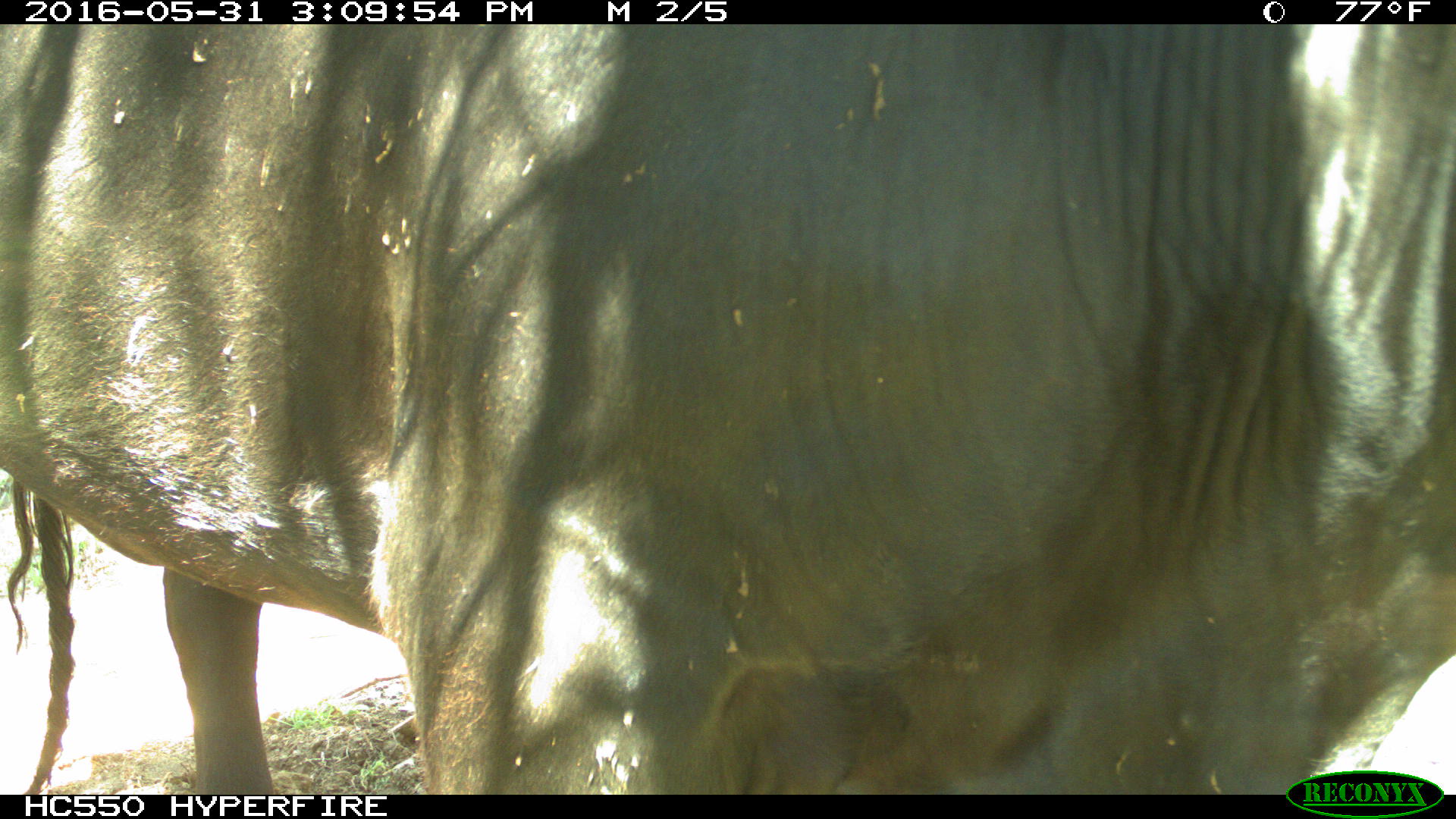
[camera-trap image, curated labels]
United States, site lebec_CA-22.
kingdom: Animalia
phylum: Chordata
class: Mammalia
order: Artiodactyla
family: Bovidae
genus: Bos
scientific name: Bos taurus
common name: domestic cow